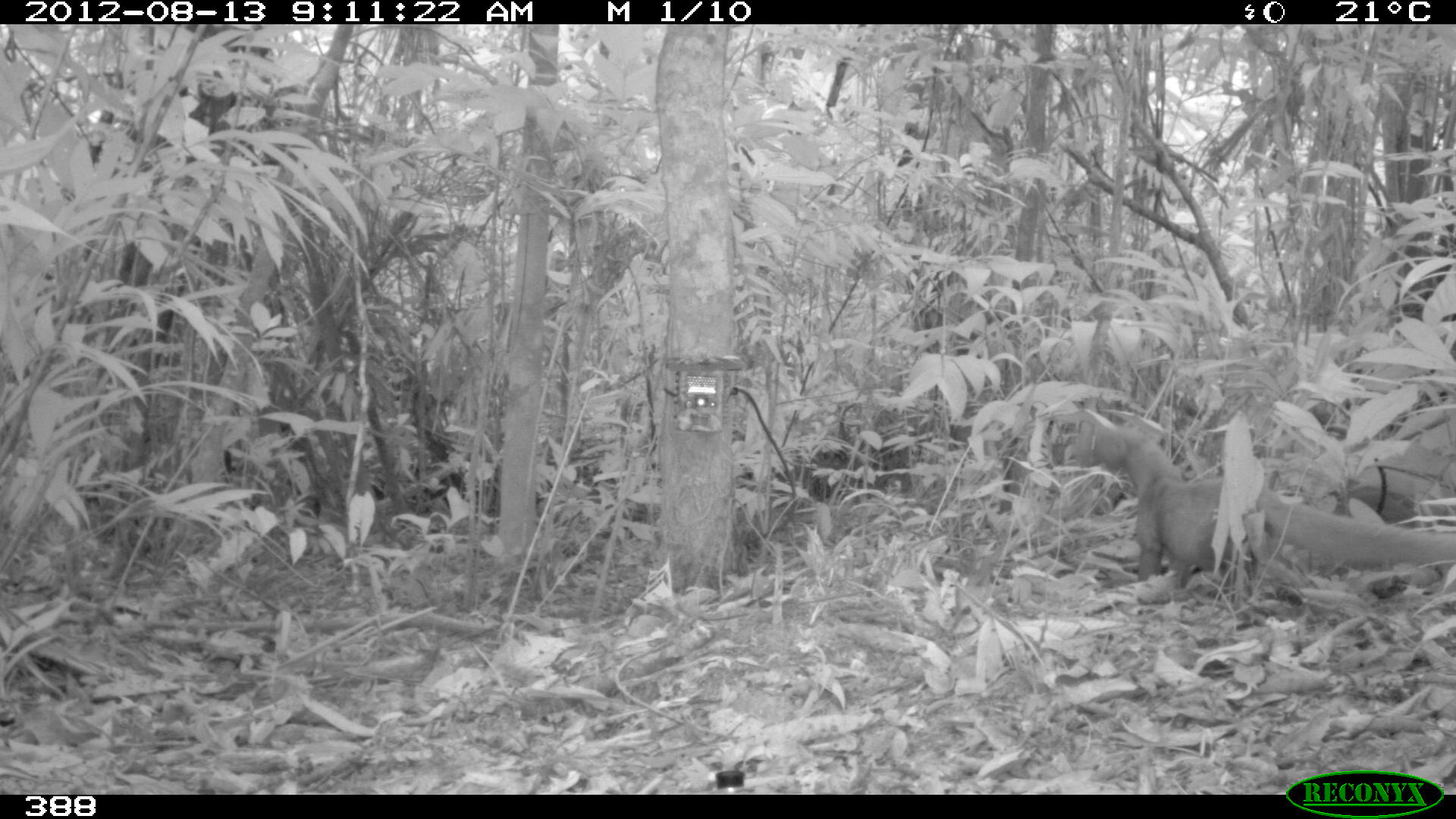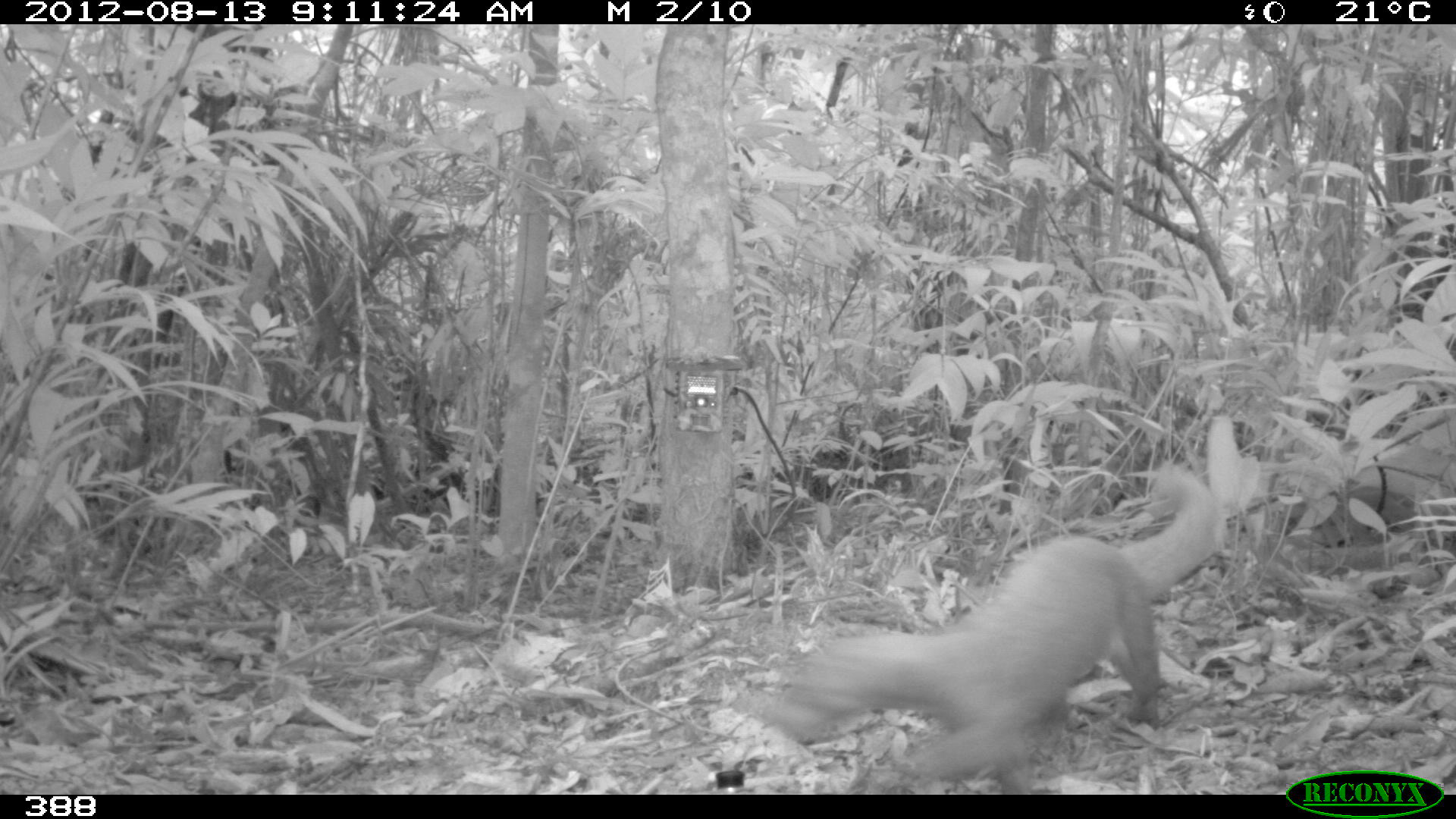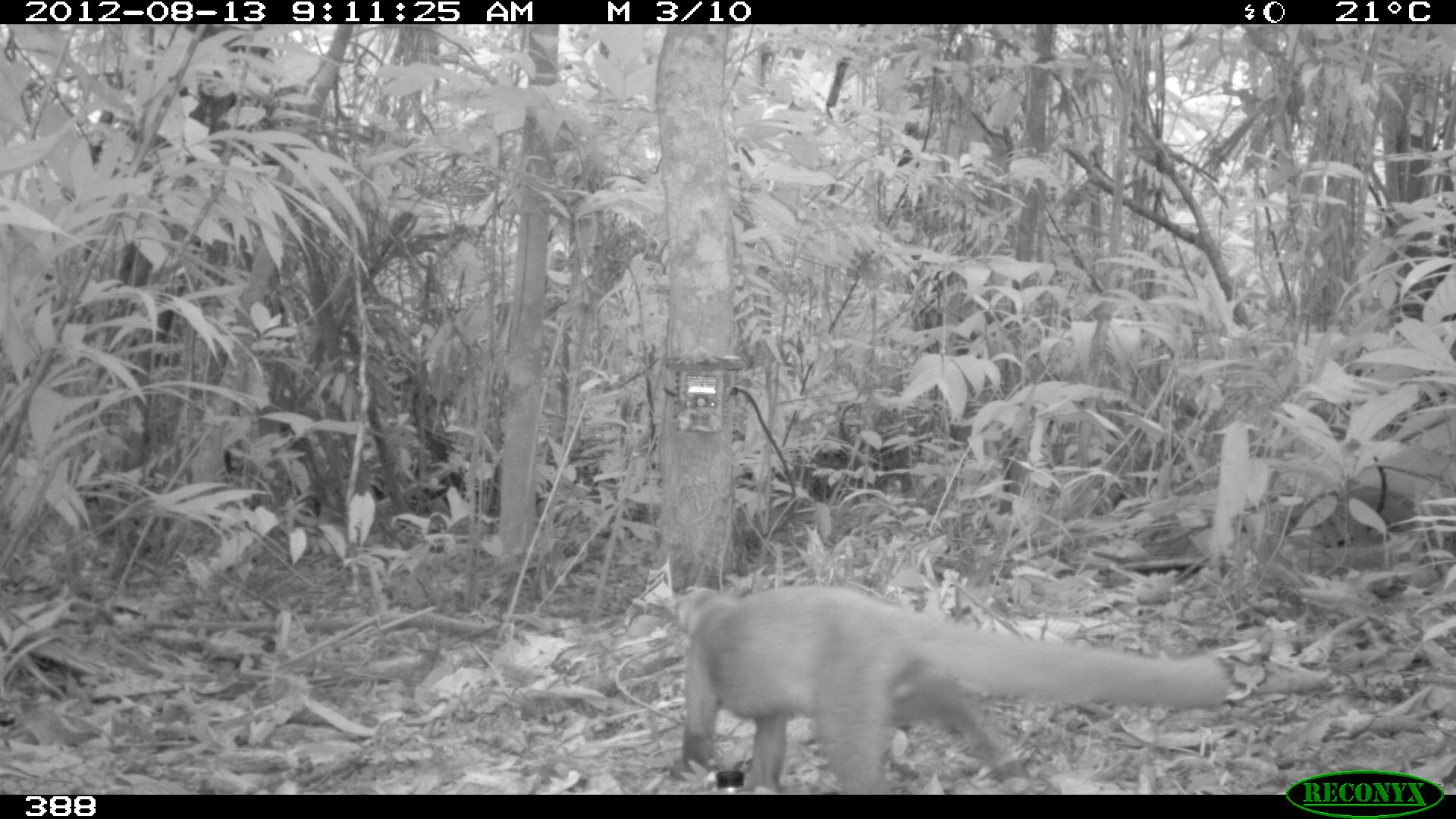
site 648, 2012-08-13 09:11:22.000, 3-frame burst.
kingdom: Animalia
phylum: Chordata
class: Mammalia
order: Carnivora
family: Mustelidae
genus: Eira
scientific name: Eira barbara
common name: tayra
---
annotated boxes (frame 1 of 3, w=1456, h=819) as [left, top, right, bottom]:
eira barbara: [1088, 422, 1453, 595]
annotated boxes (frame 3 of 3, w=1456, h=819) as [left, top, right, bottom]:
eira barbara: [657, 582, 1230, 793]